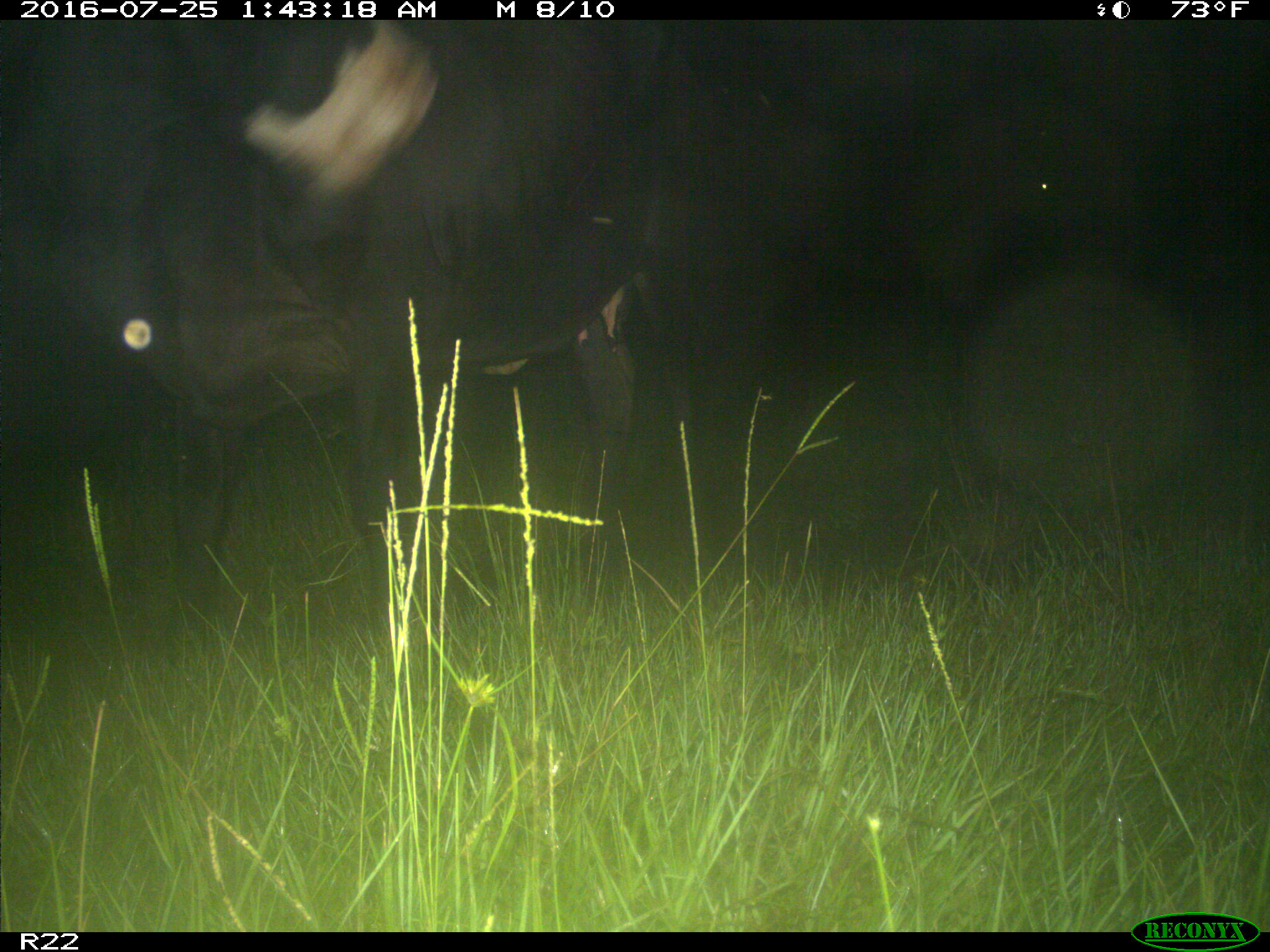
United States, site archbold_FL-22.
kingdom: Animalia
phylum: Chordata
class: Mammalia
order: Artiodactyla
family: Bovidae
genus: Bos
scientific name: Bos taurus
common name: domestic cow